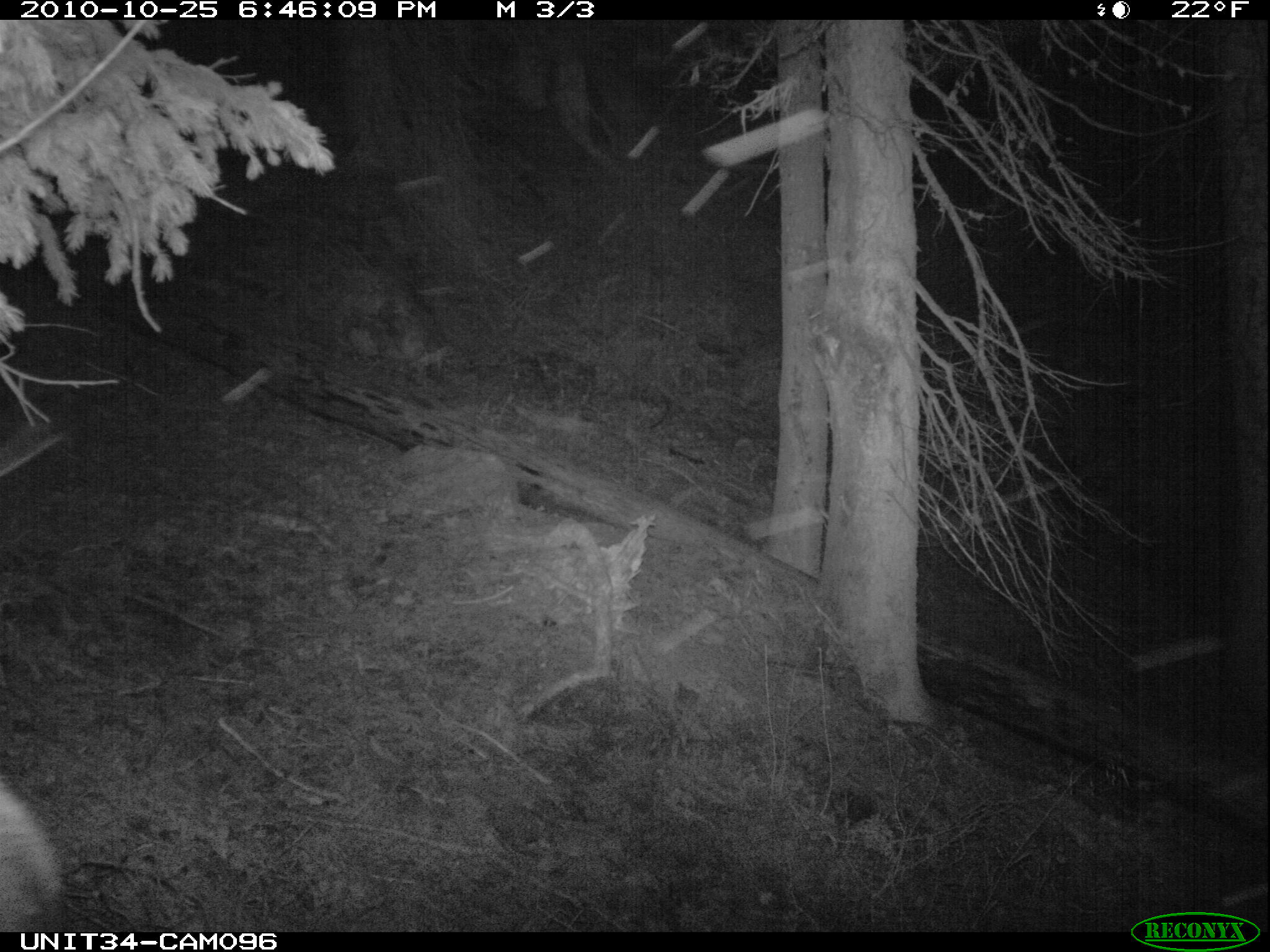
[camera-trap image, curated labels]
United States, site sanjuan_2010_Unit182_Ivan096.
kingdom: Animalia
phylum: Chordata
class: Mammalia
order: Artiodactyla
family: Cervidae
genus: Cervus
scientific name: Cervus elaphus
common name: red deer